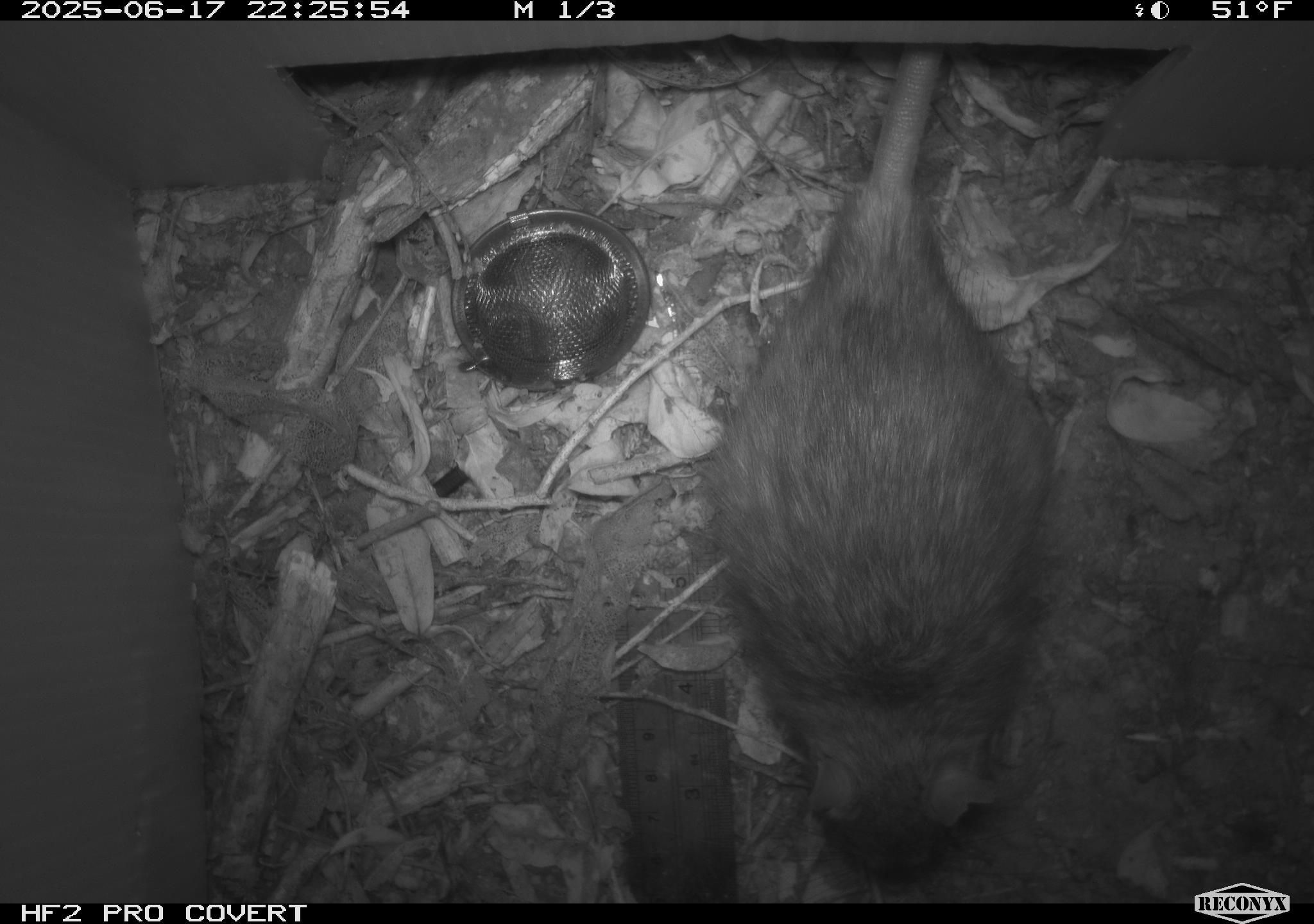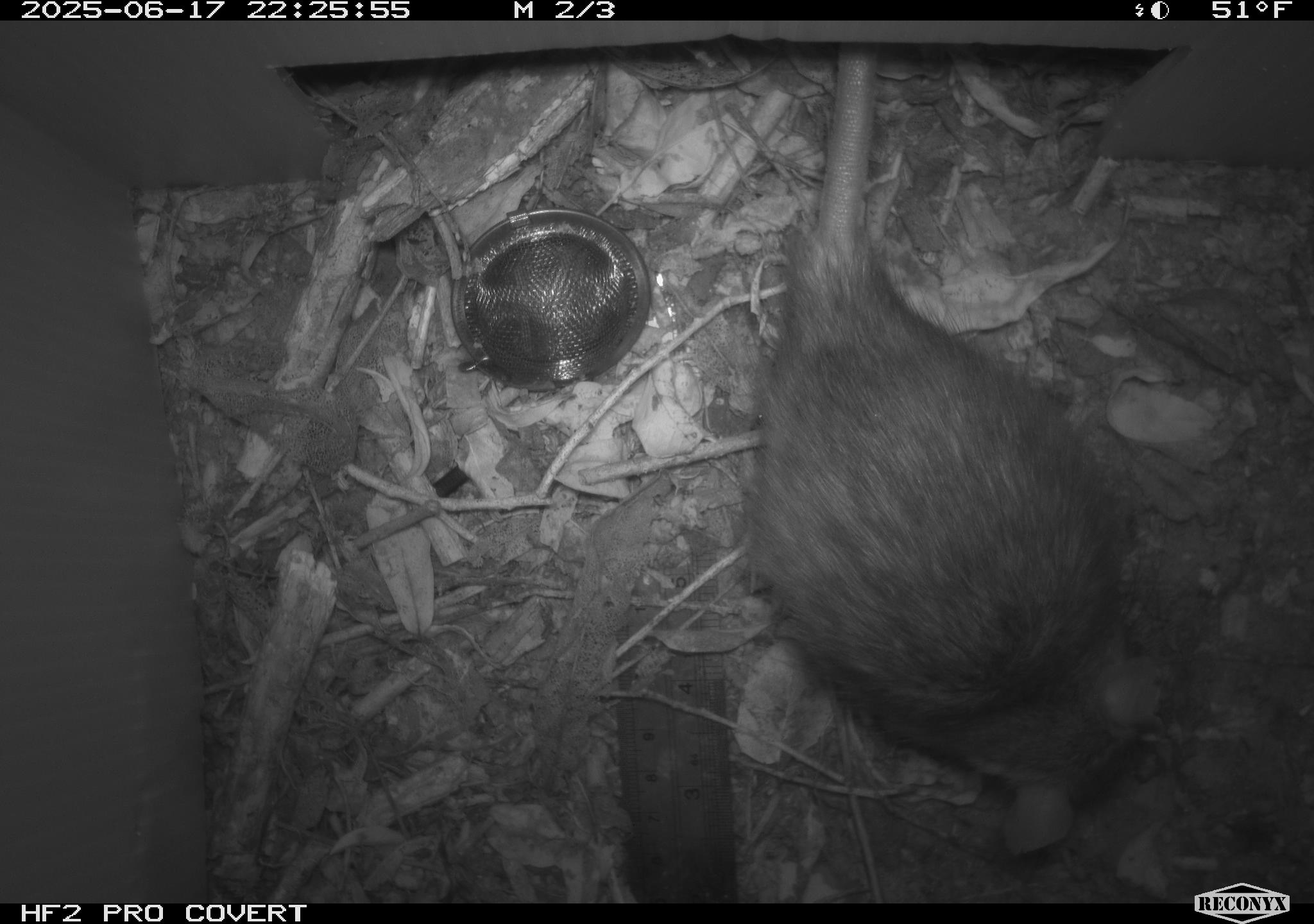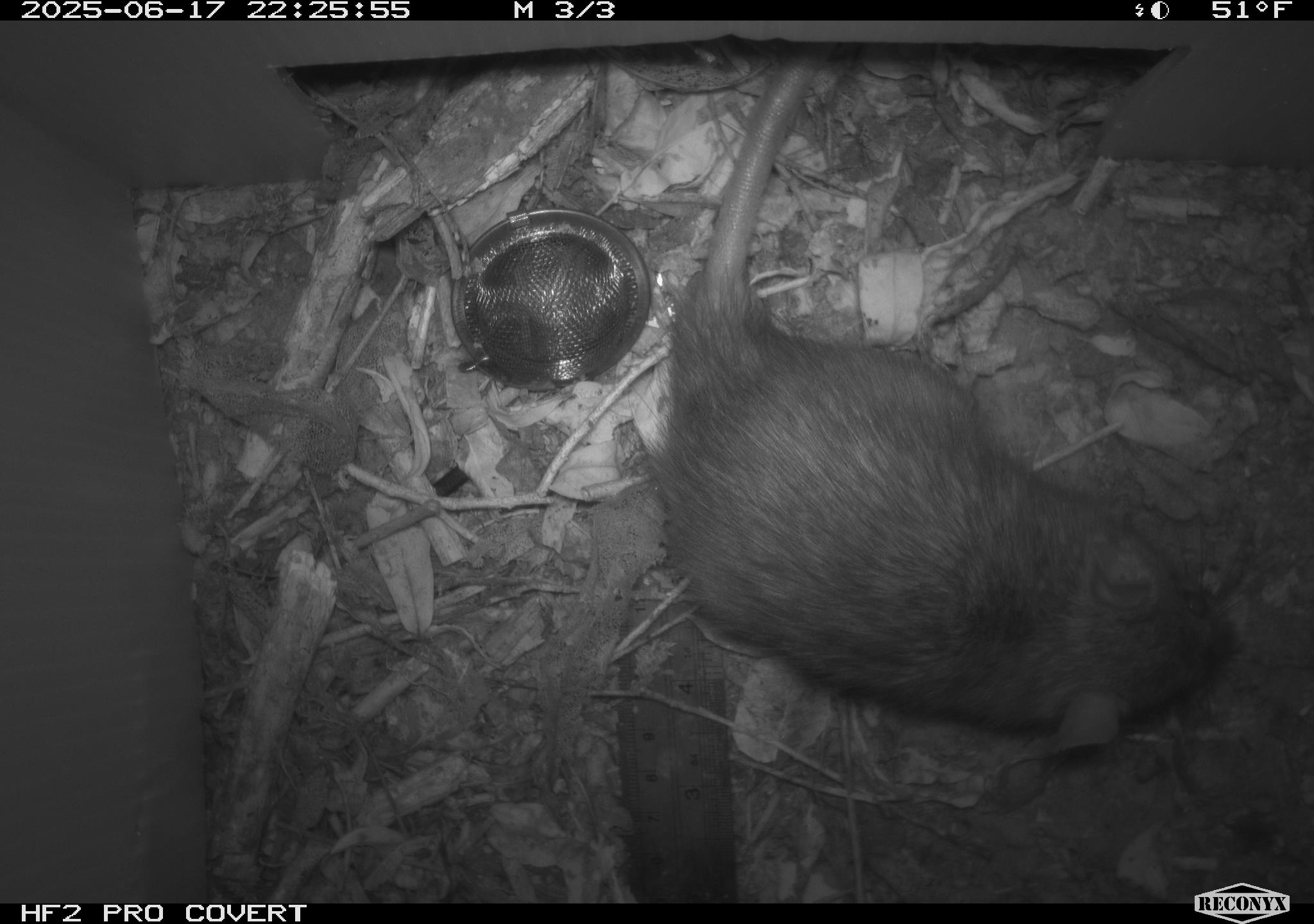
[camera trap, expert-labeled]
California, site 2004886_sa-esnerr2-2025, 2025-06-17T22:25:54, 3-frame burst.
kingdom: Animalia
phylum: Chordata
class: Mammalia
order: Rodentia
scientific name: Rodentia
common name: rodent